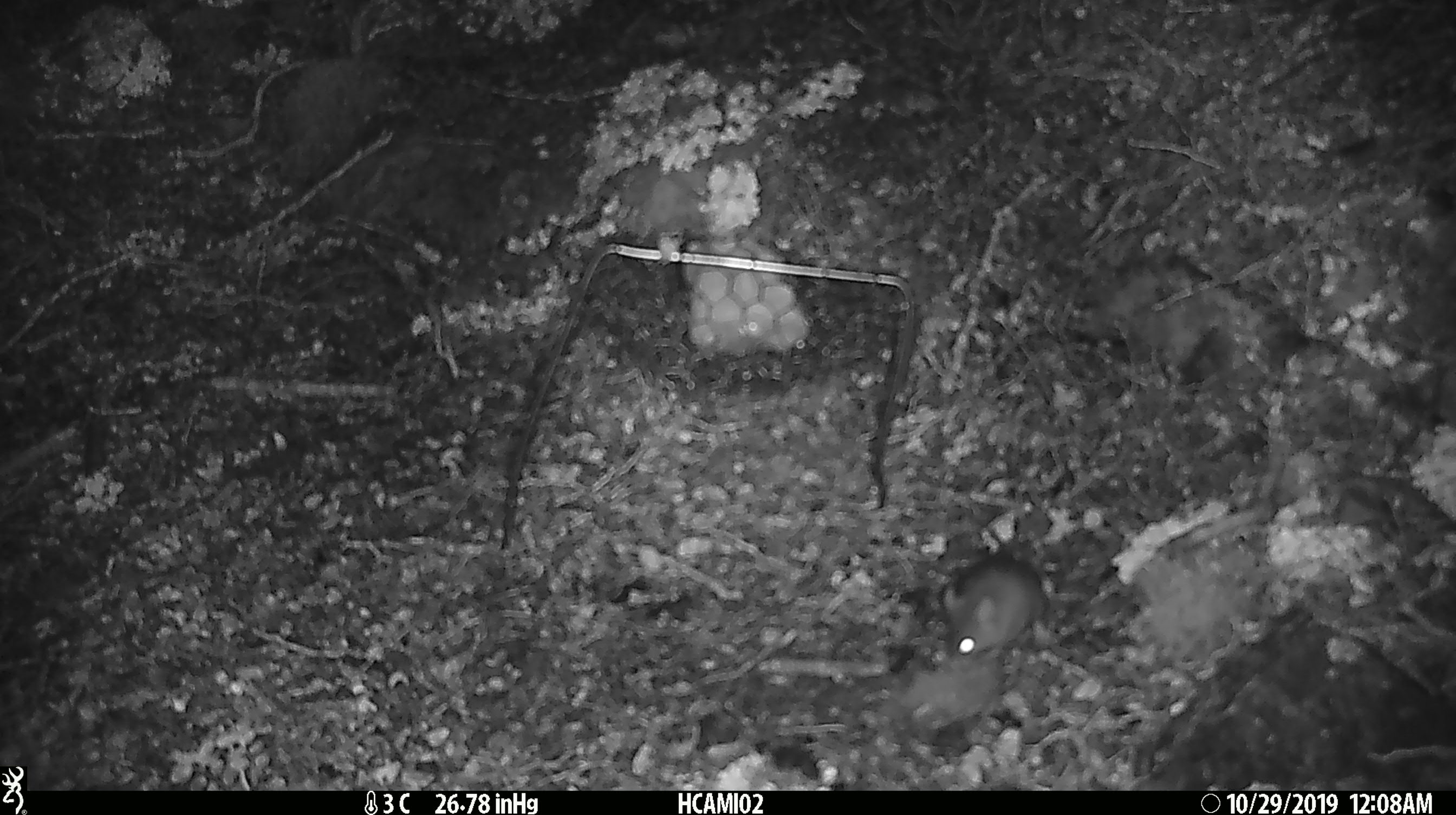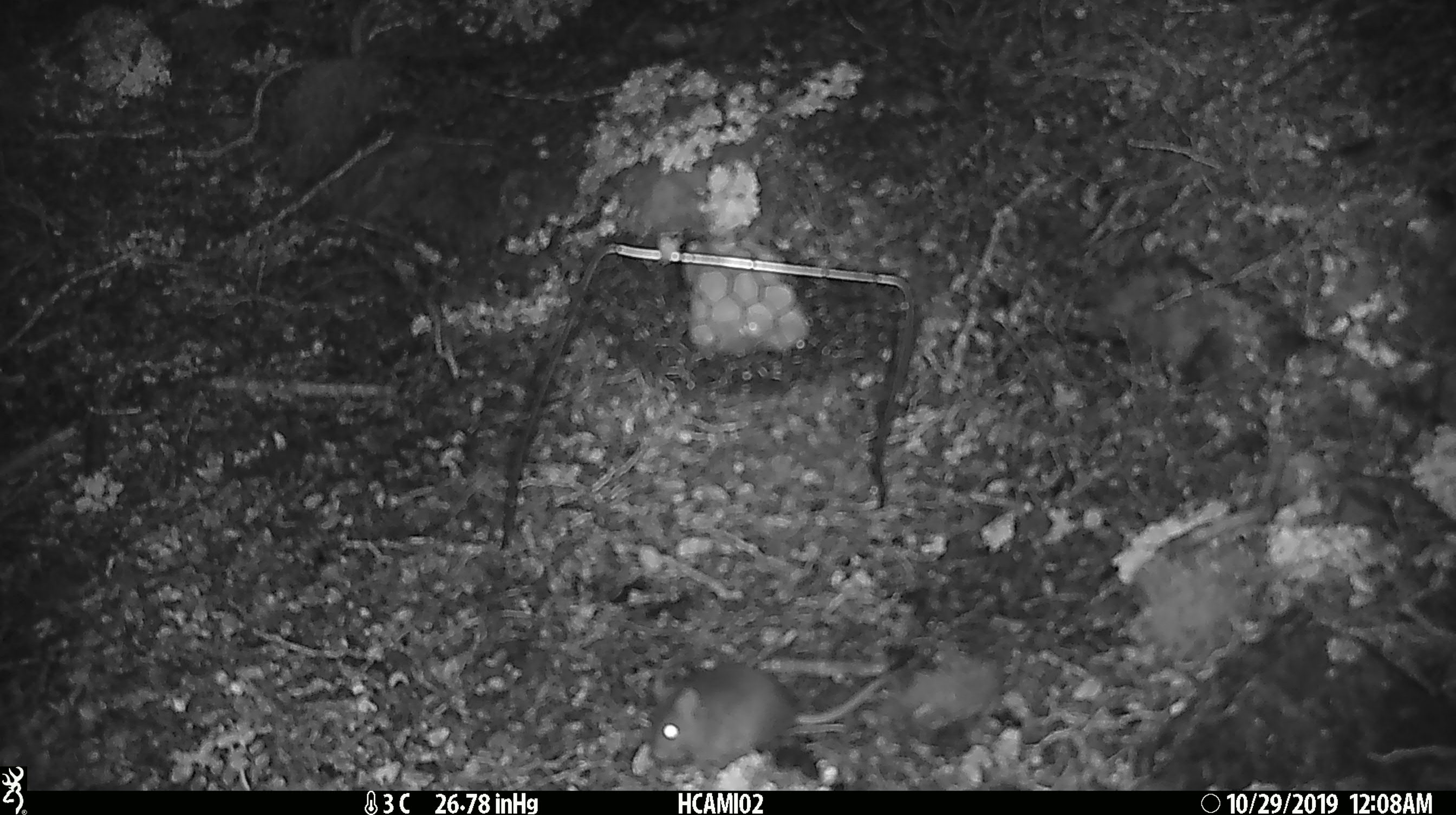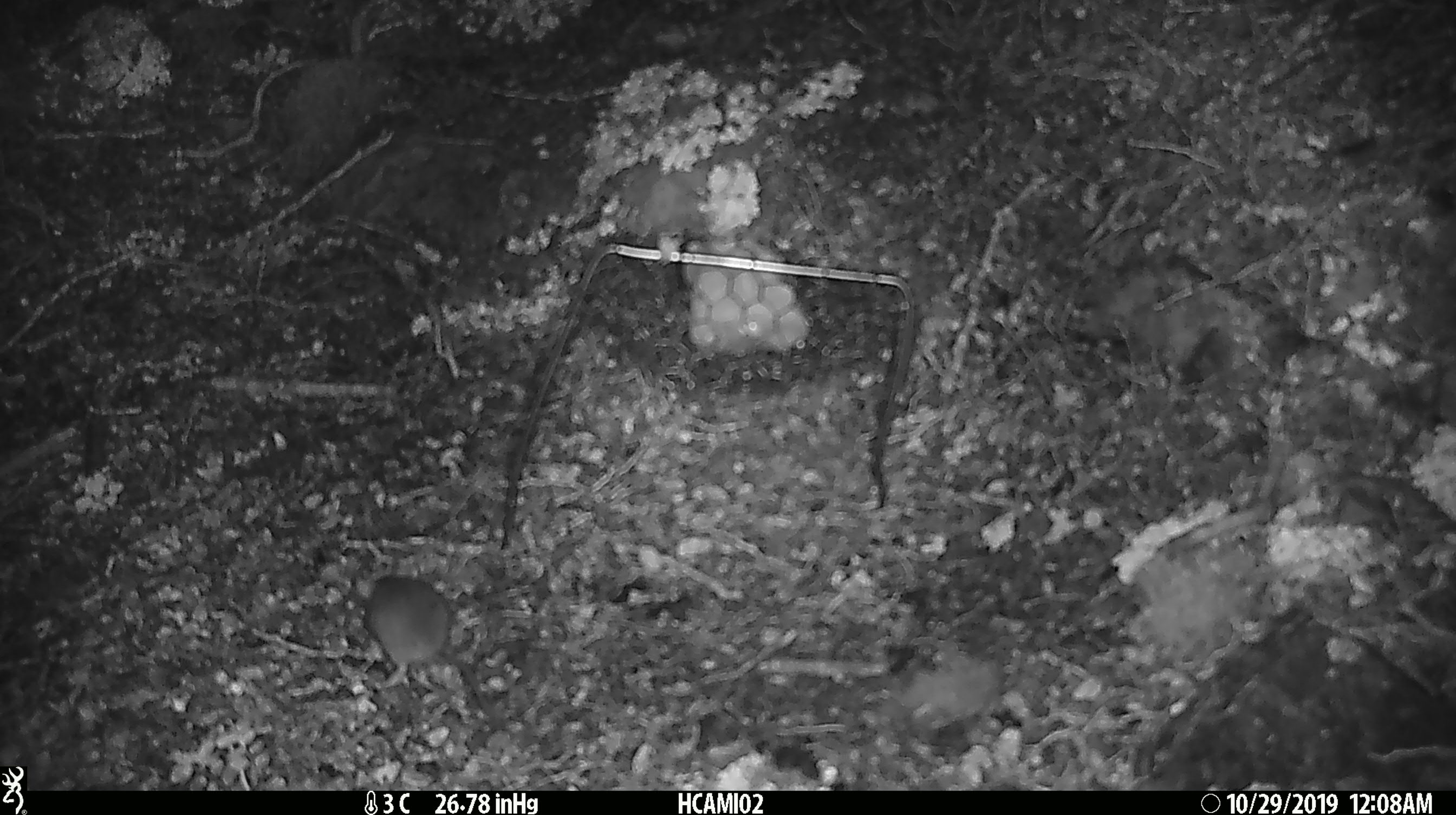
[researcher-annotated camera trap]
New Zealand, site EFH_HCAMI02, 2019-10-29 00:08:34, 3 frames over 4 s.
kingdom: Animalia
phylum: Chordata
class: Mammalia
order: Rodentia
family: Muridae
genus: Mus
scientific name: Mus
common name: mouse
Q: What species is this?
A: Mouse (Mus).